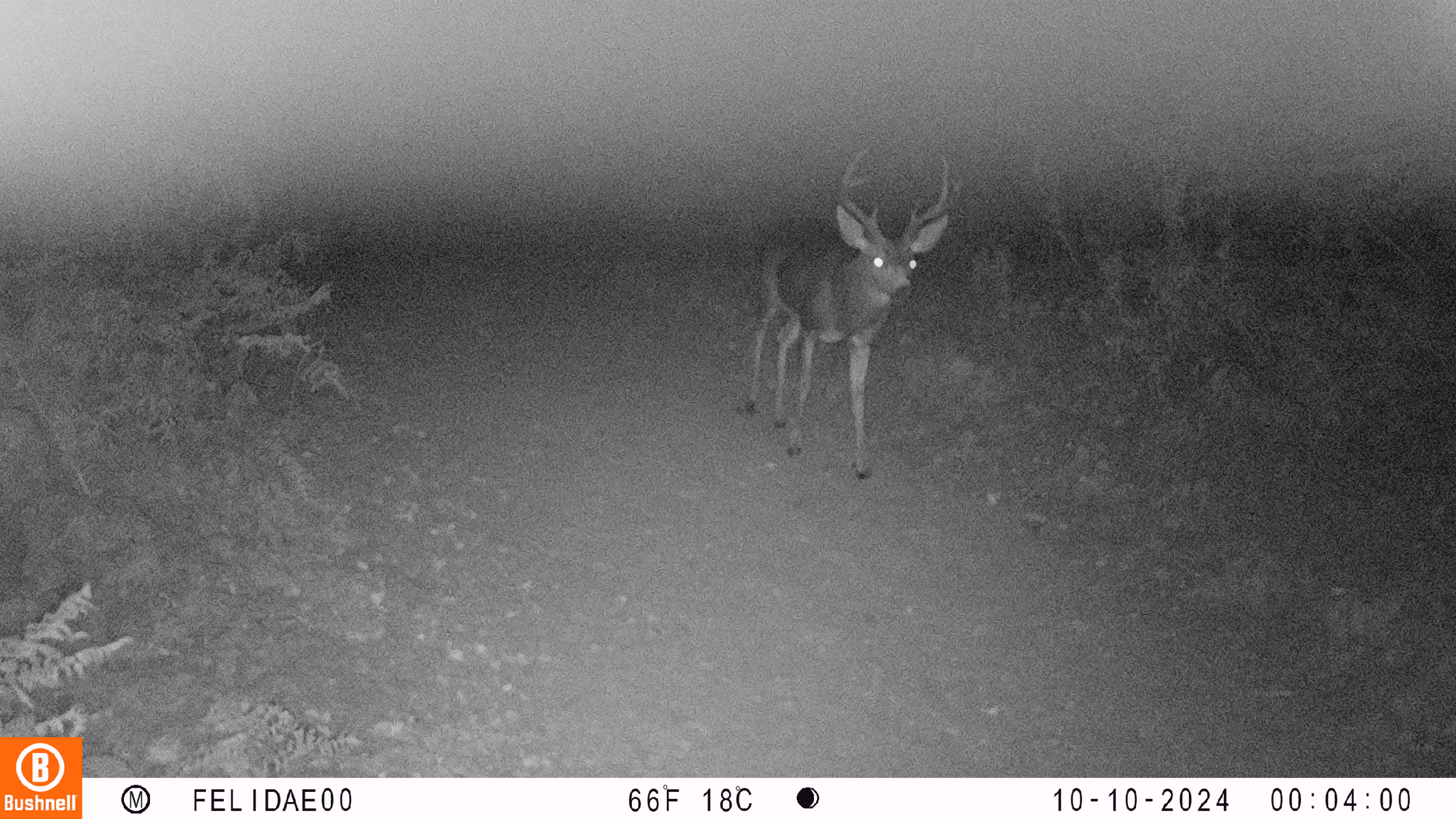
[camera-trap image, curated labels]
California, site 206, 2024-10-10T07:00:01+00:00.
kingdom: Animalia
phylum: Chordata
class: Mammalia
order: Artiodactyla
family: Cervidae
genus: Odocoileus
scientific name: Odocoileus hemionus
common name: mule deer